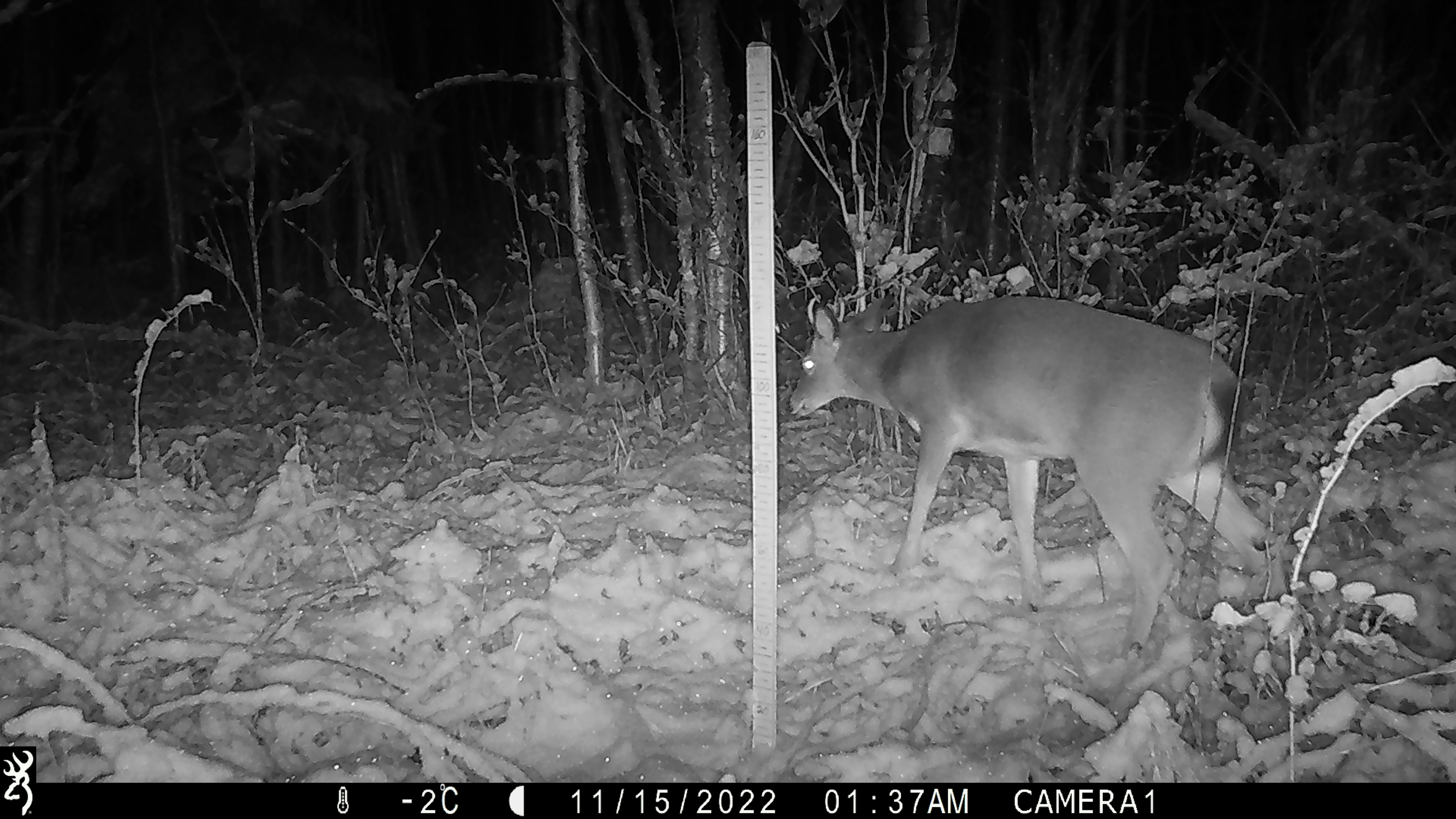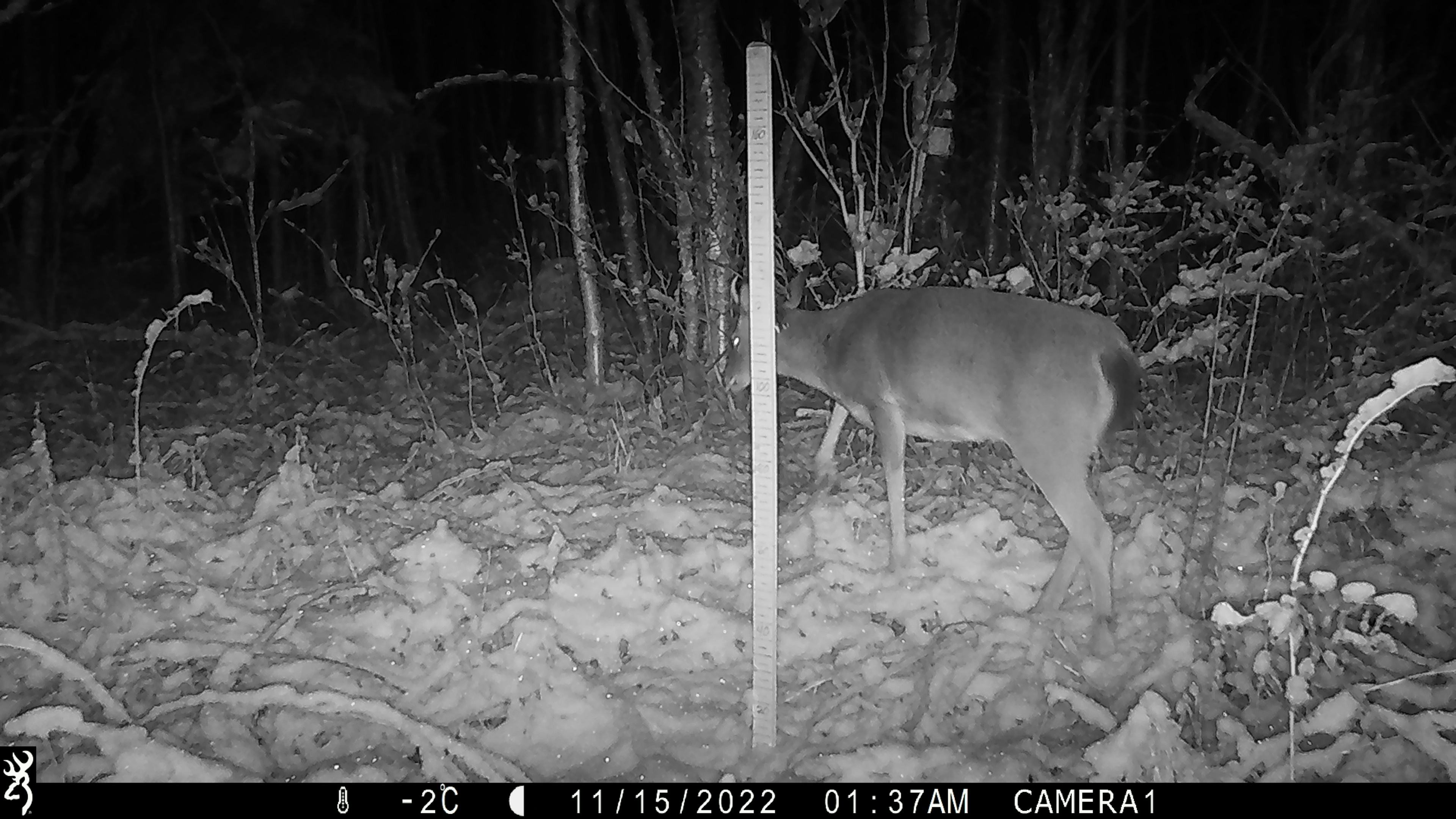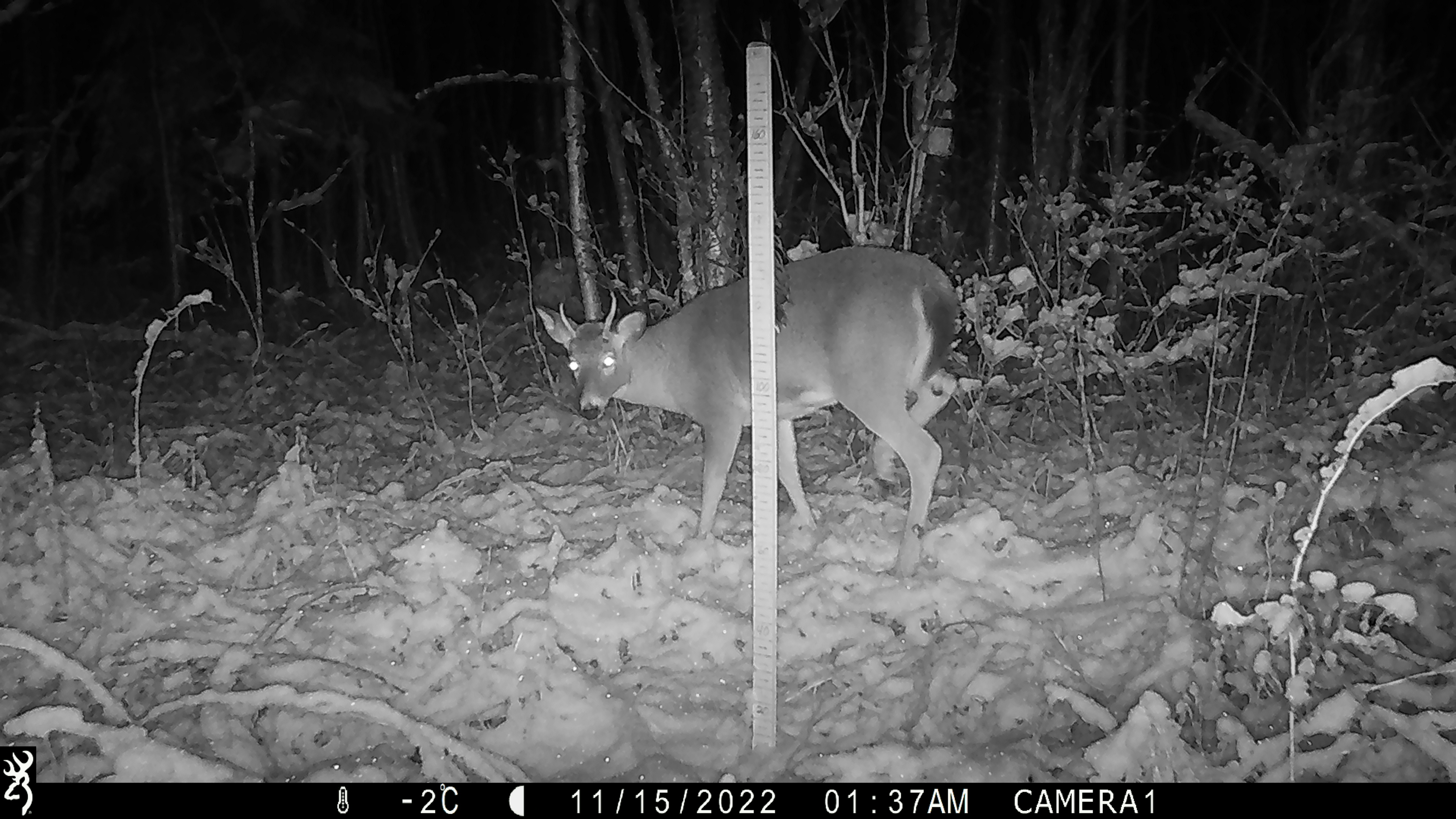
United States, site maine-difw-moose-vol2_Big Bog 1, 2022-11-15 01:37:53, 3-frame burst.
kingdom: Animalia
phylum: Chordata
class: Mammalia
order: Artiodactyla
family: Cervidae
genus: Odocoileus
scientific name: Odocoileus virginianus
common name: white-tailed deer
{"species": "white-tailed deer (Odocoileus virginianus)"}